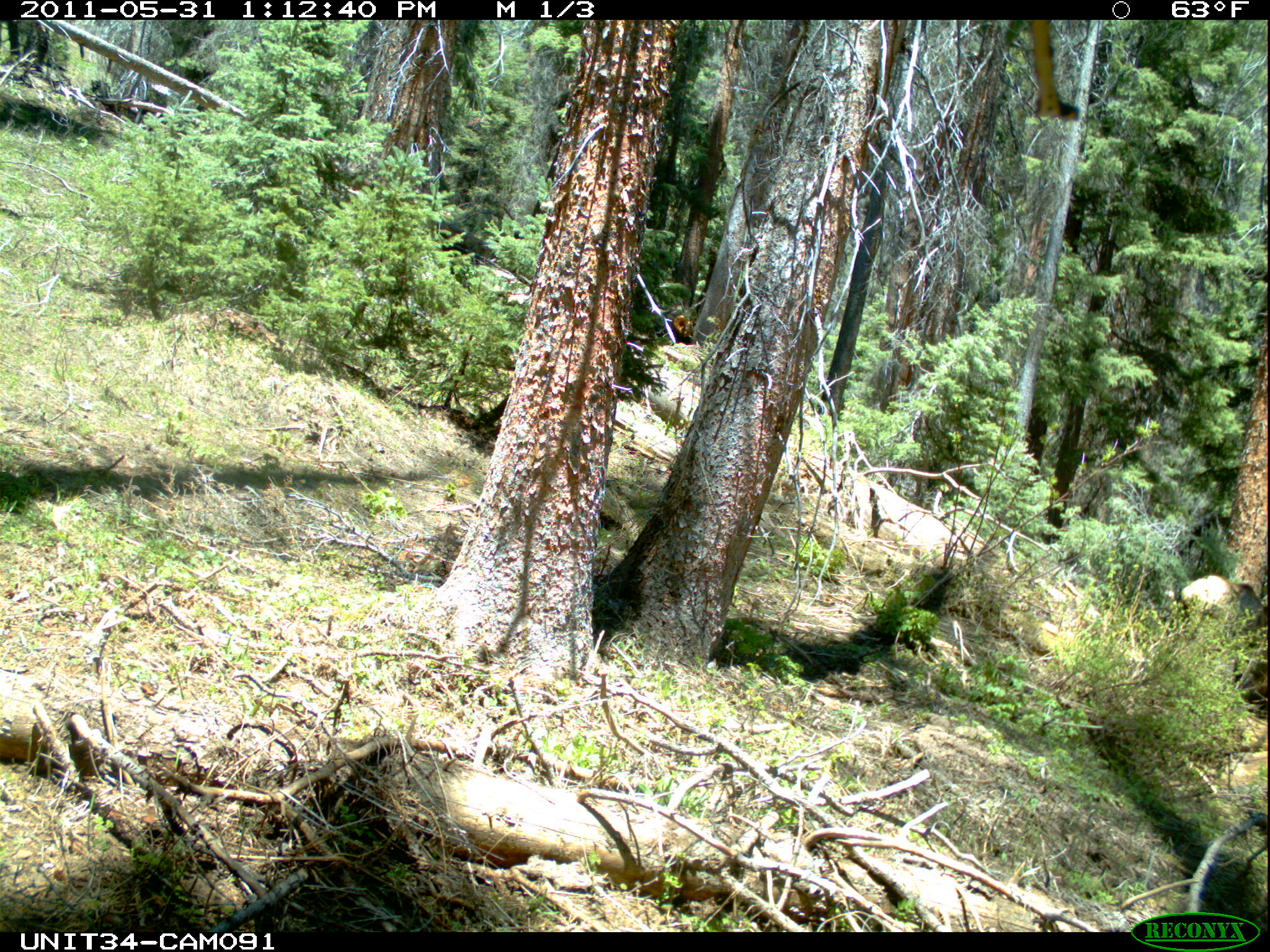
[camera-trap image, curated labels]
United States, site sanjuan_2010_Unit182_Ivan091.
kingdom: Animalia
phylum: Chordata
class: Mammalia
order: Artiodactyla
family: Cervidae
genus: Cervus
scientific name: Cervus elaphus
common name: red deer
Cervus elaphus (red deer).